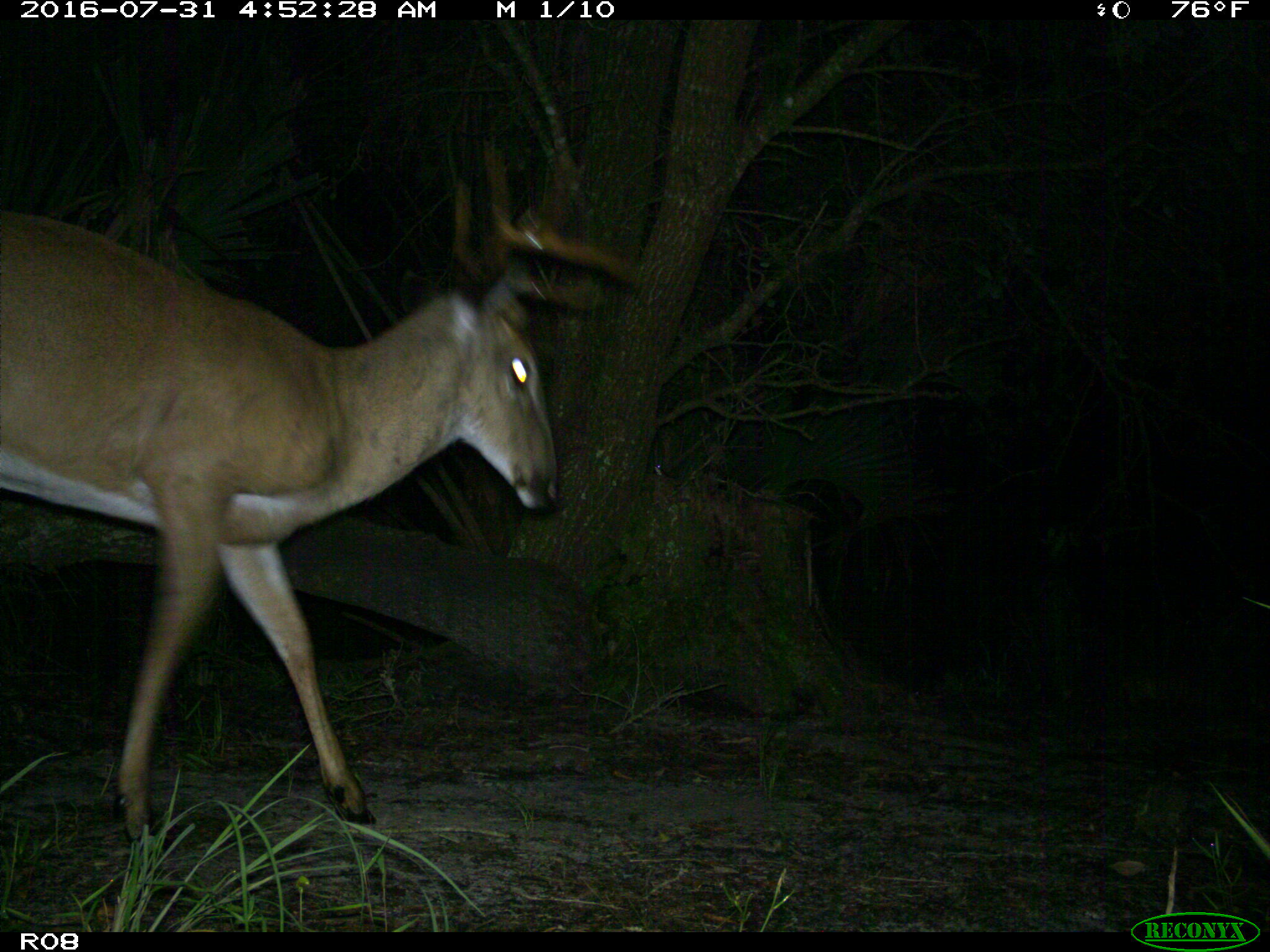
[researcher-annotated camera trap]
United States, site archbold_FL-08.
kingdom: Animalia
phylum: Chordata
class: Mammalia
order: Artiodactyla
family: Cervidae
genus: Odocoileus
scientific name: Odocoileus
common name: deer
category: unidentified deer